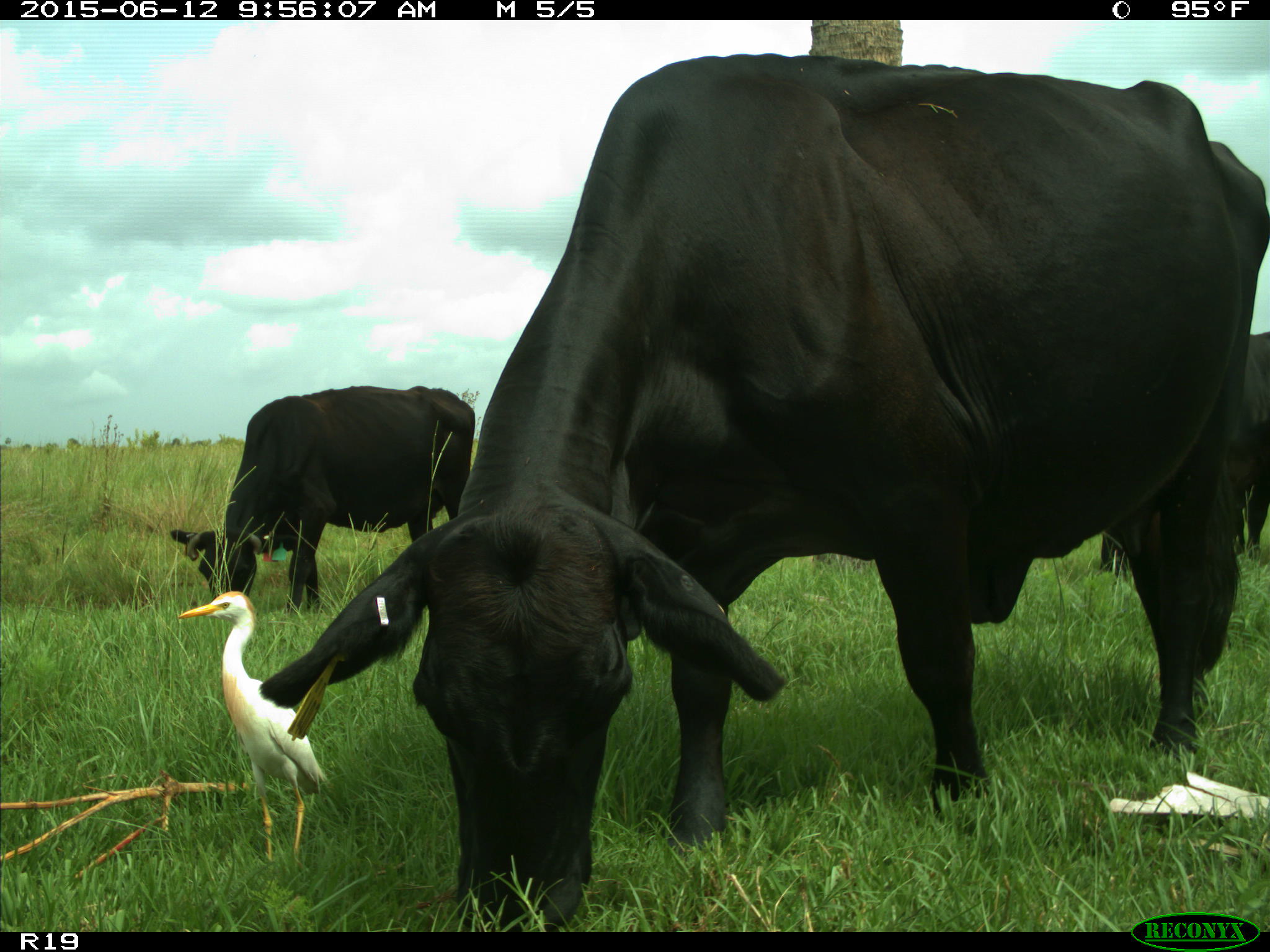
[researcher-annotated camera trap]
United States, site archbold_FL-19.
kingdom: Animalia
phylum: Chordata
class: Mammalia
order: Artiodactyla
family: Bovidae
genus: Bos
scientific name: Bos taurus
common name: domestic cow